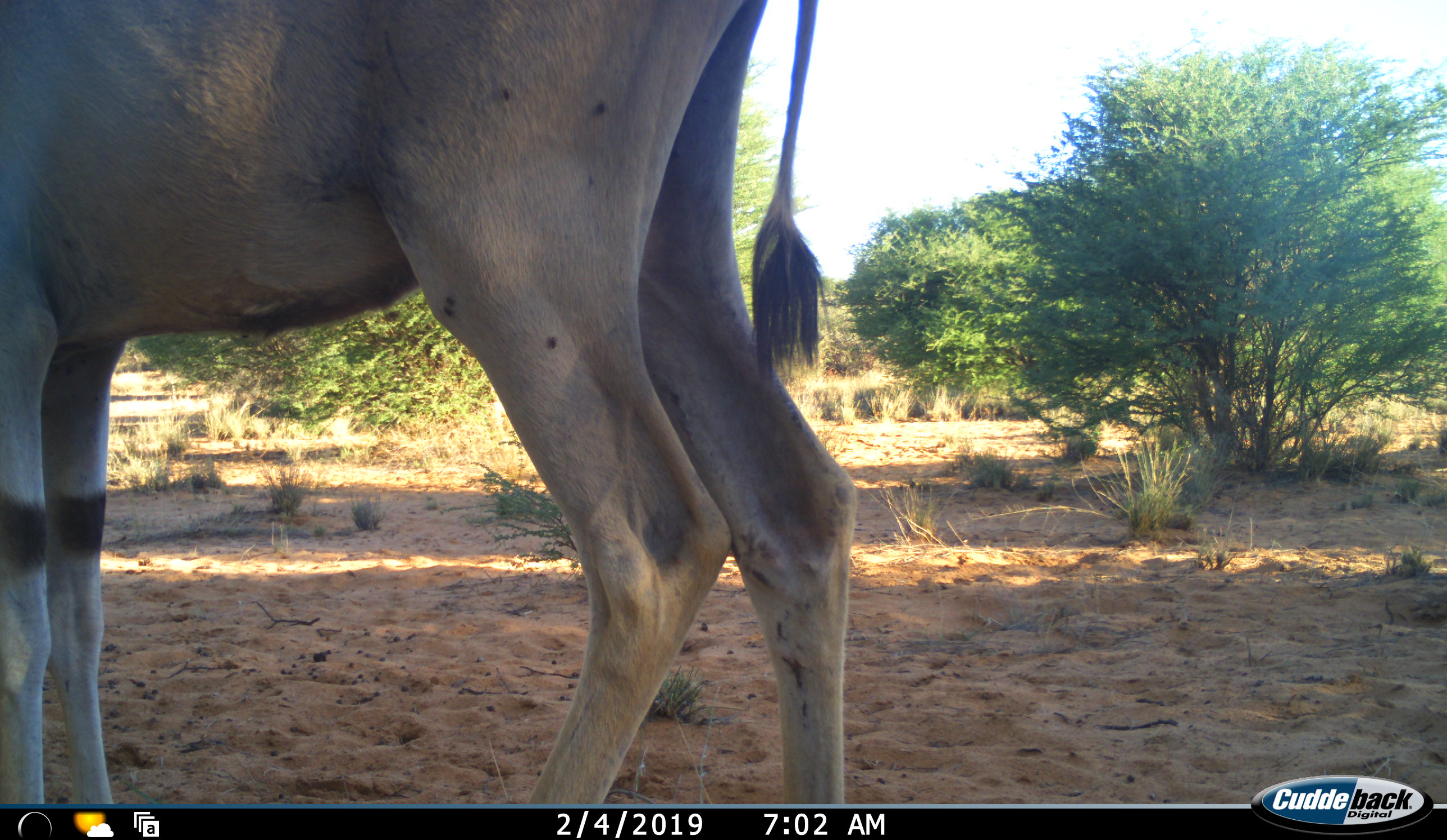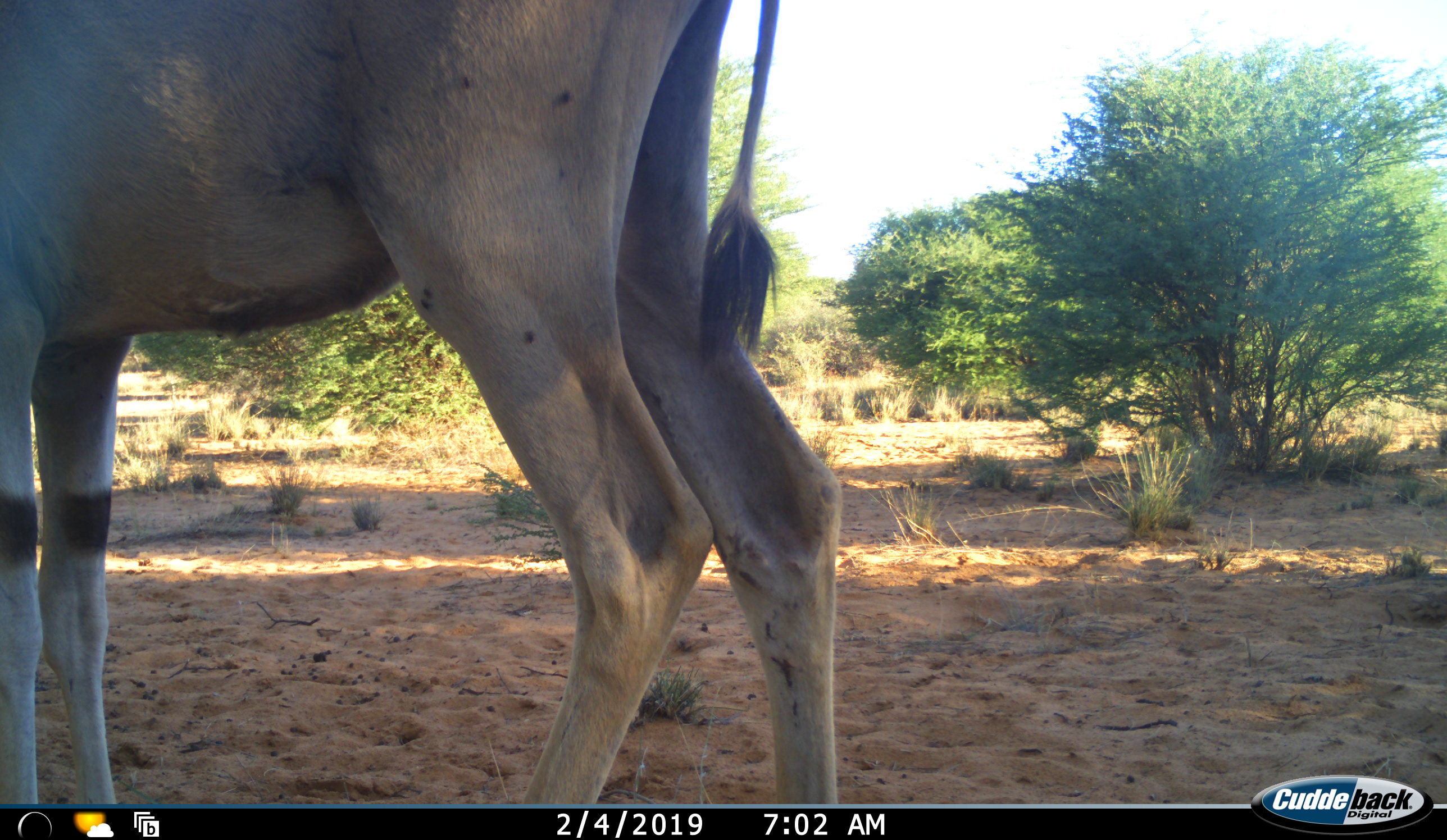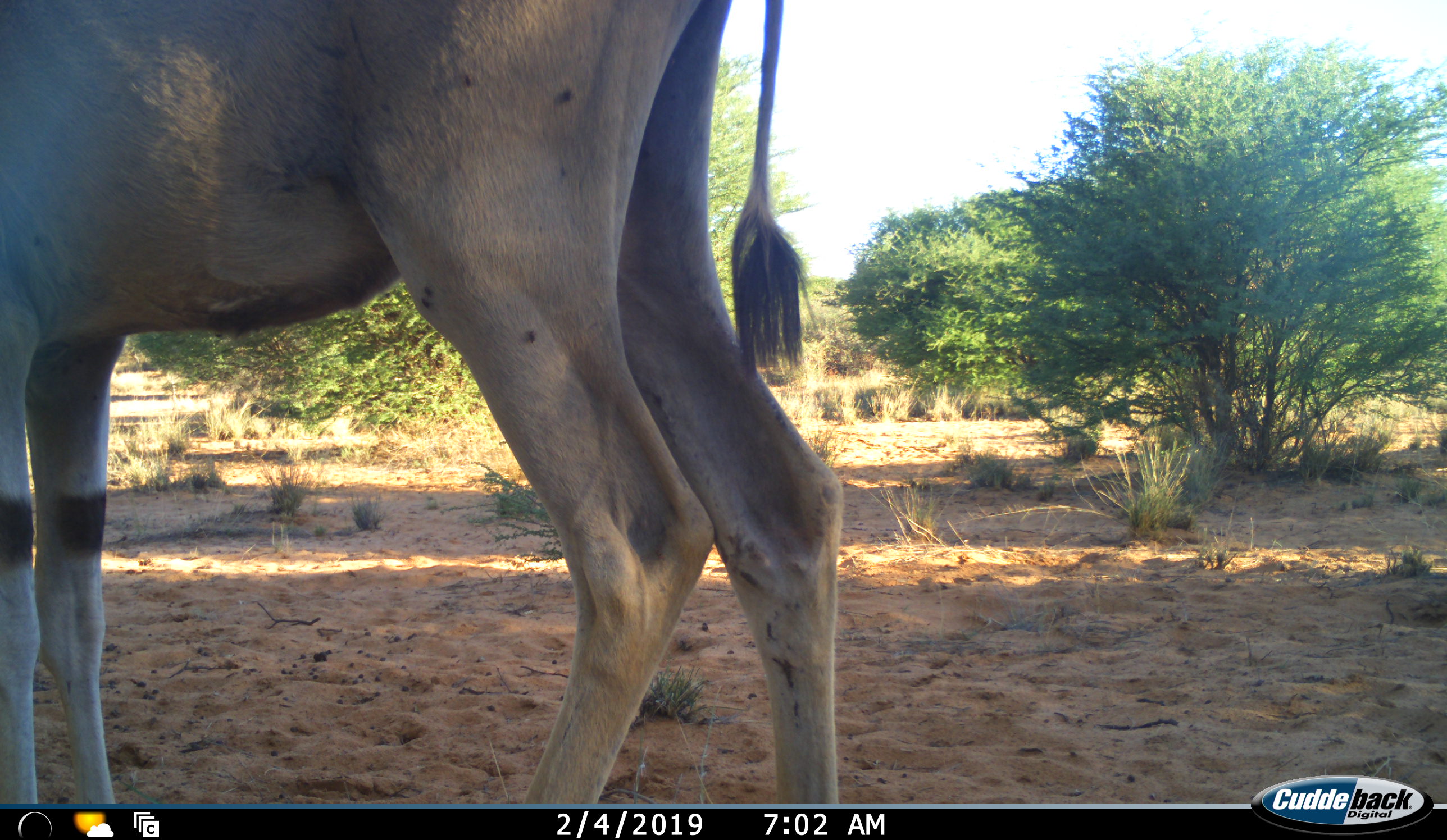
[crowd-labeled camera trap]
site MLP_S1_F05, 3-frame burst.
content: unidentified animal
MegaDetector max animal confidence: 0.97